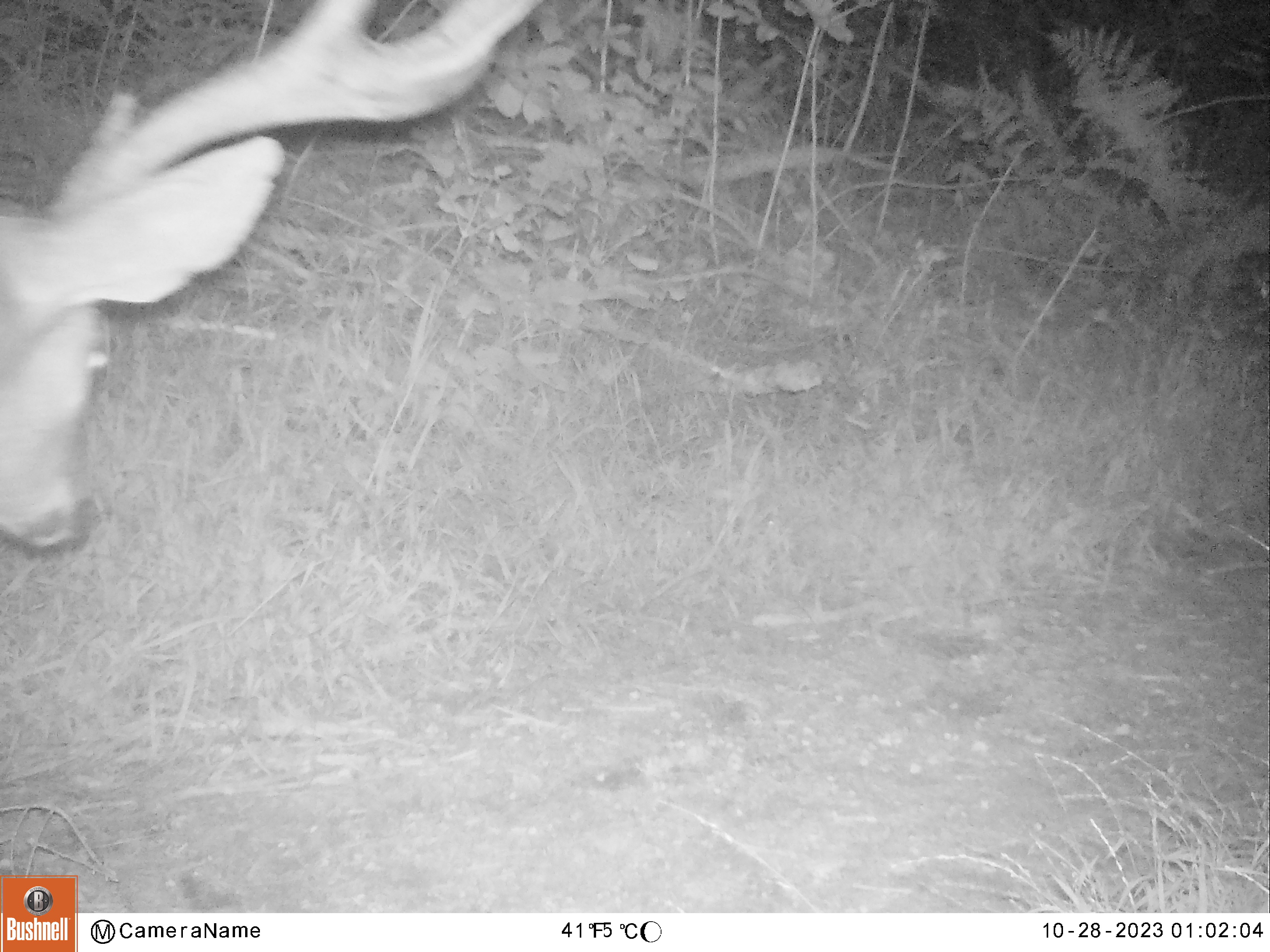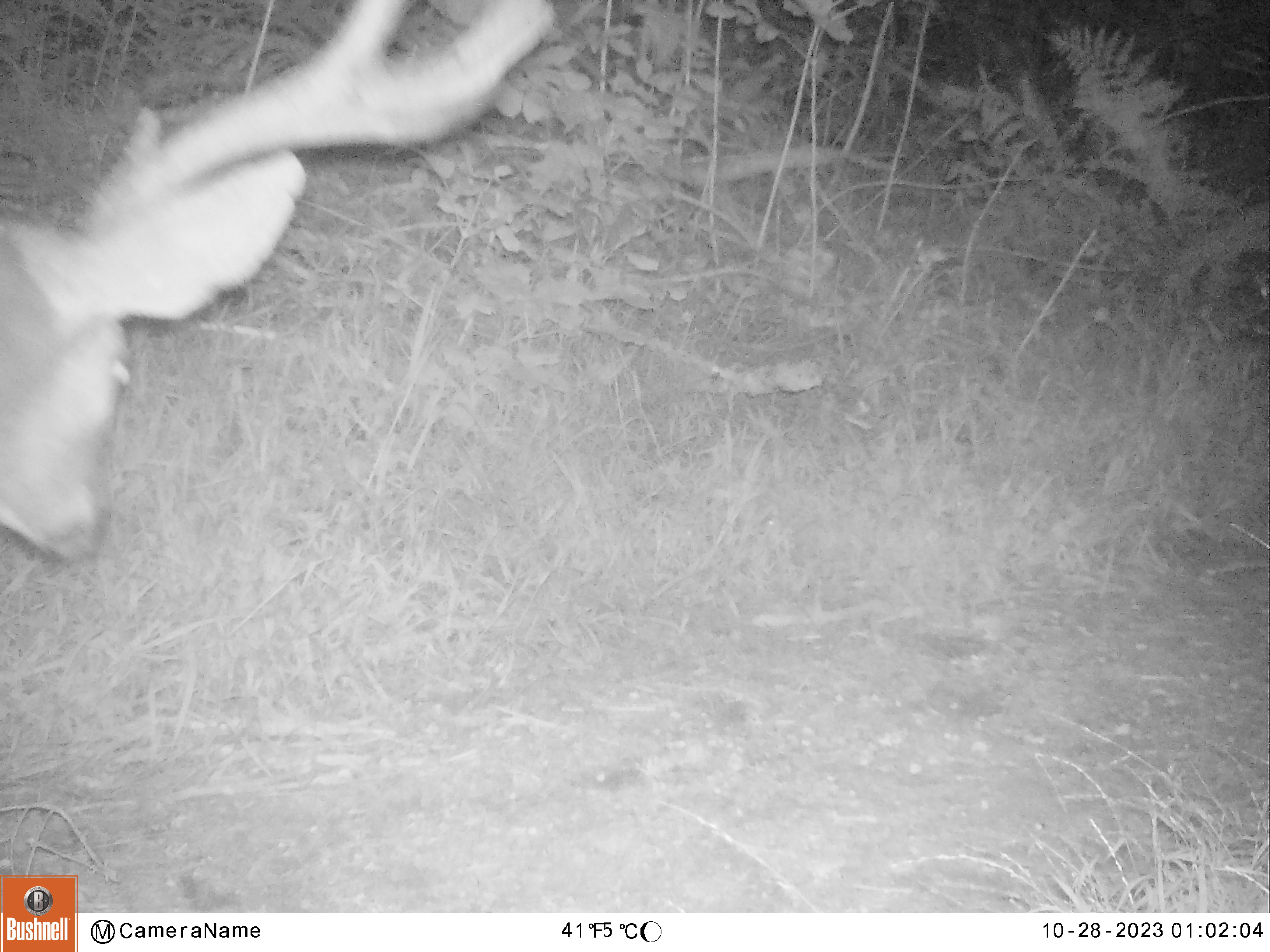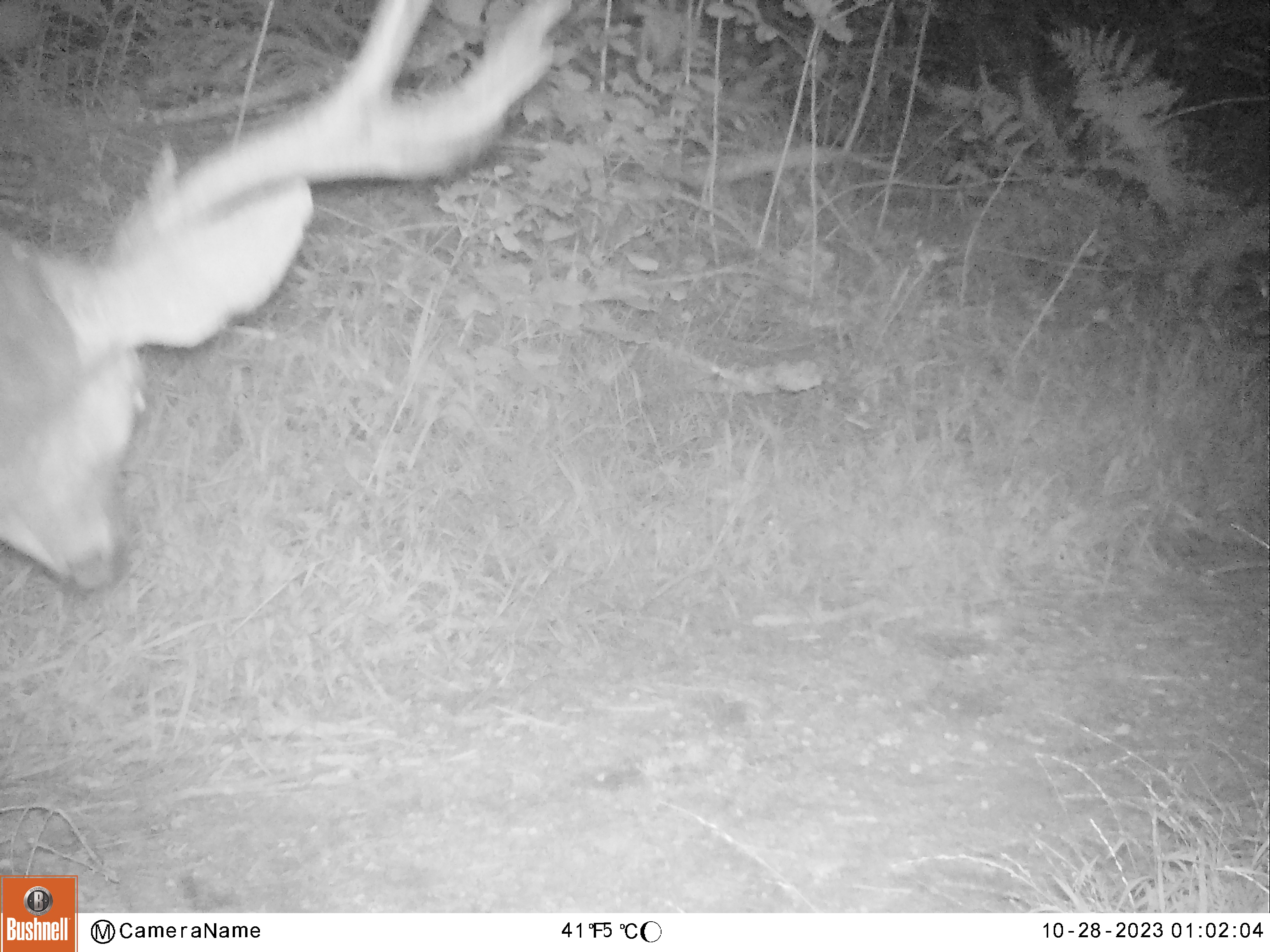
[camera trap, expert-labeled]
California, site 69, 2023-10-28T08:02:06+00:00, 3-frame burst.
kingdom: Animalia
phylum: Chordata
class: Mammalia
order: Artiodactyla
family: Cervidae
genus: Odocoileus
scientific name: Odocoileus hemionus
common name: mule deer